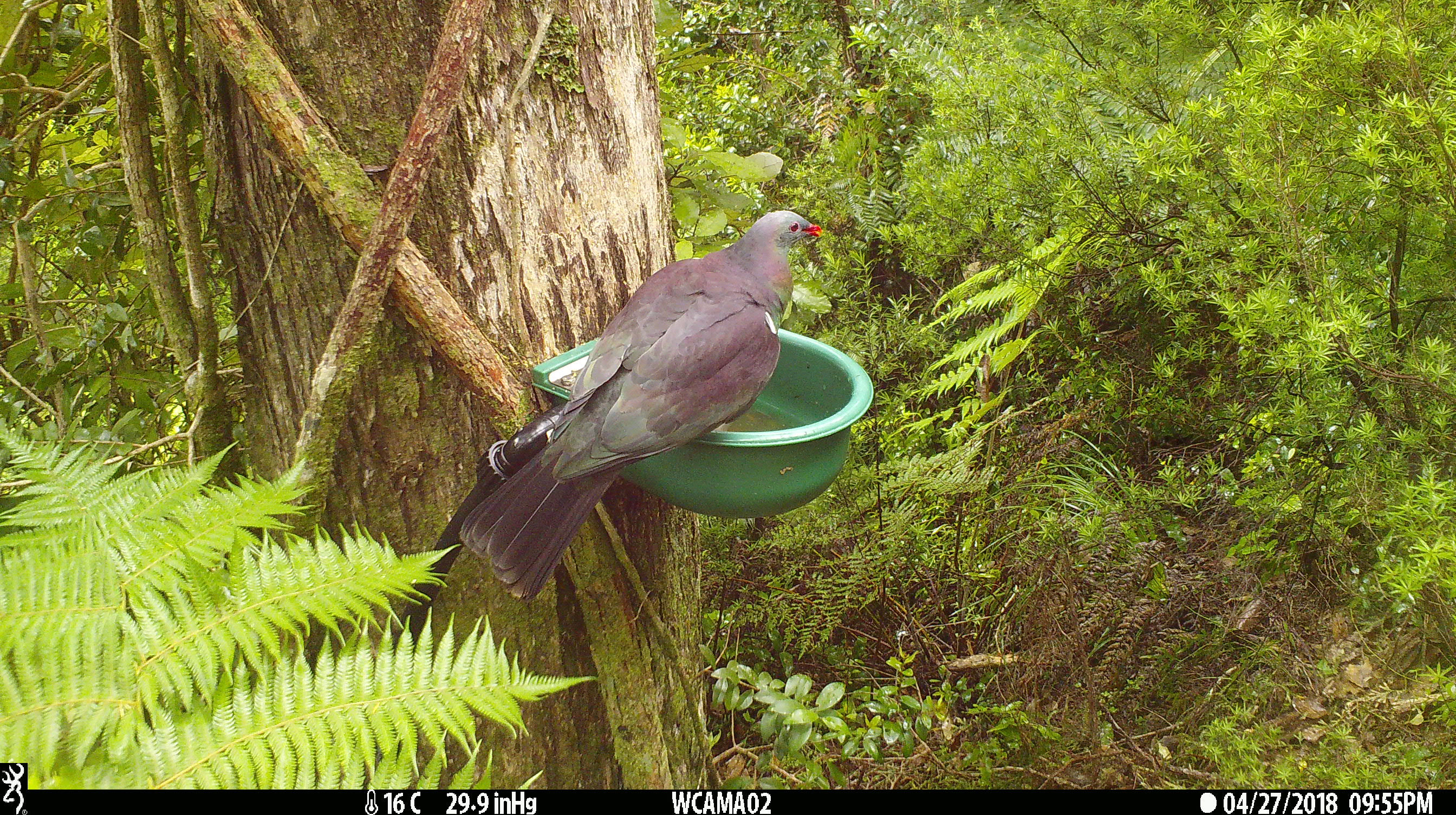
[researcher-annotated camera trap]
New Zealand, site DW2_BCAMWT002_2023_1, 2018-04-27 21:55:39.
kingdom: Animalia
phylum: Chordata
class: Aves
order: Columbiformes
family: Columbidae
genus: Hemiphaga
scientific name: Hemiphaga novaeseelandiae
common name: new zealand pigeon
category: kereru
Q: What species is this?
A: Kereru (new zealand pigeon) (Hemiphaga novaeseelandiae).